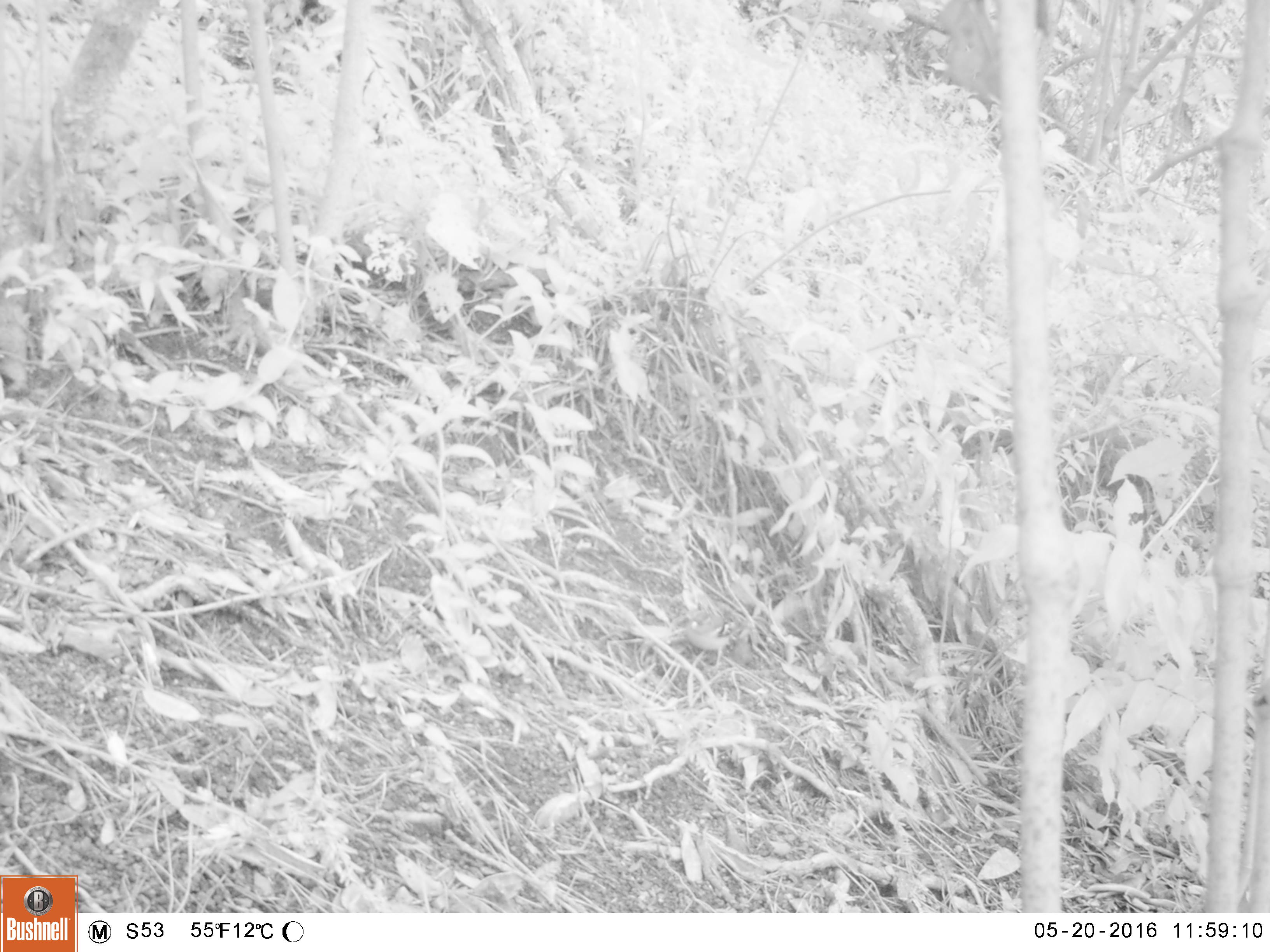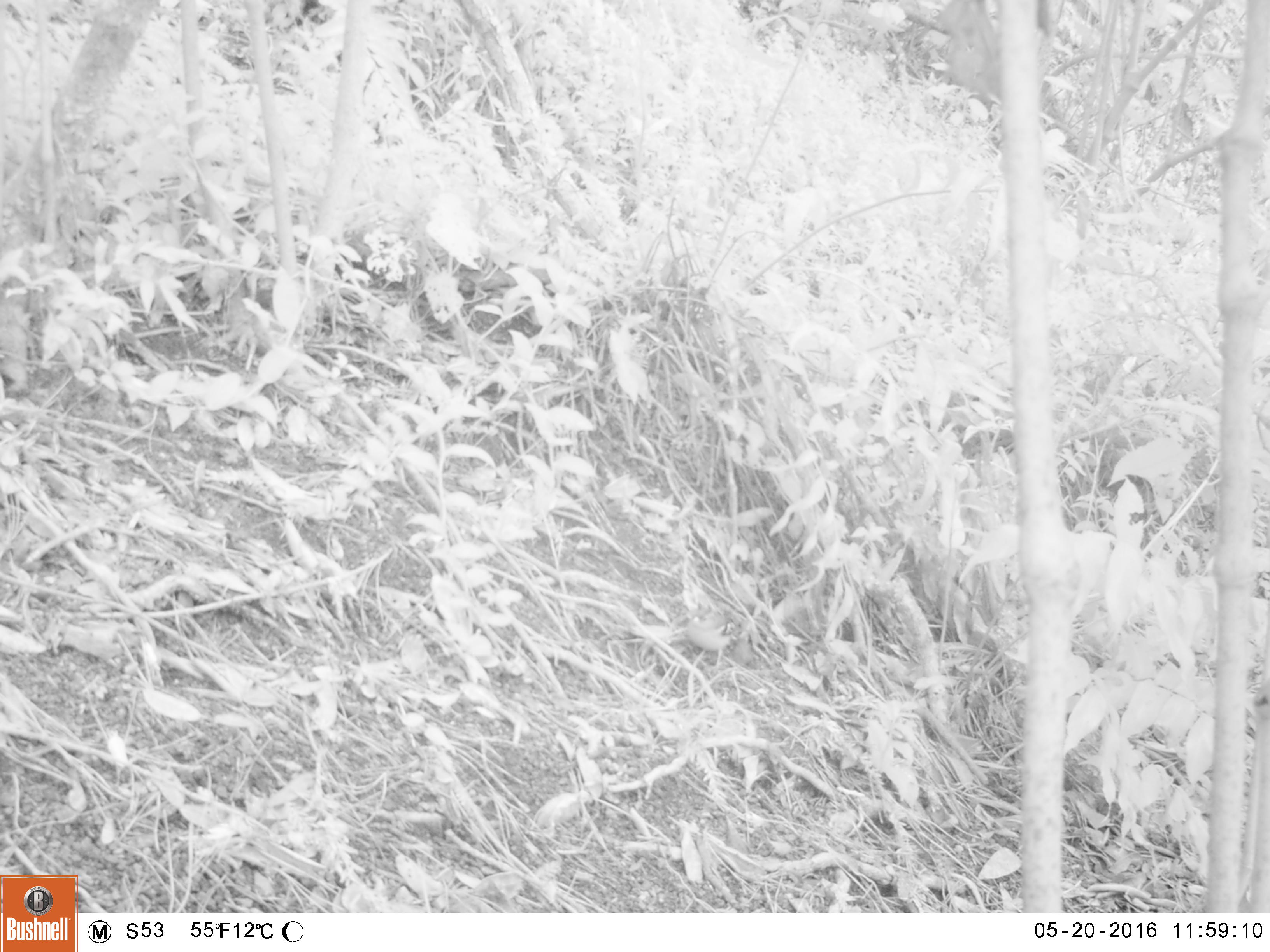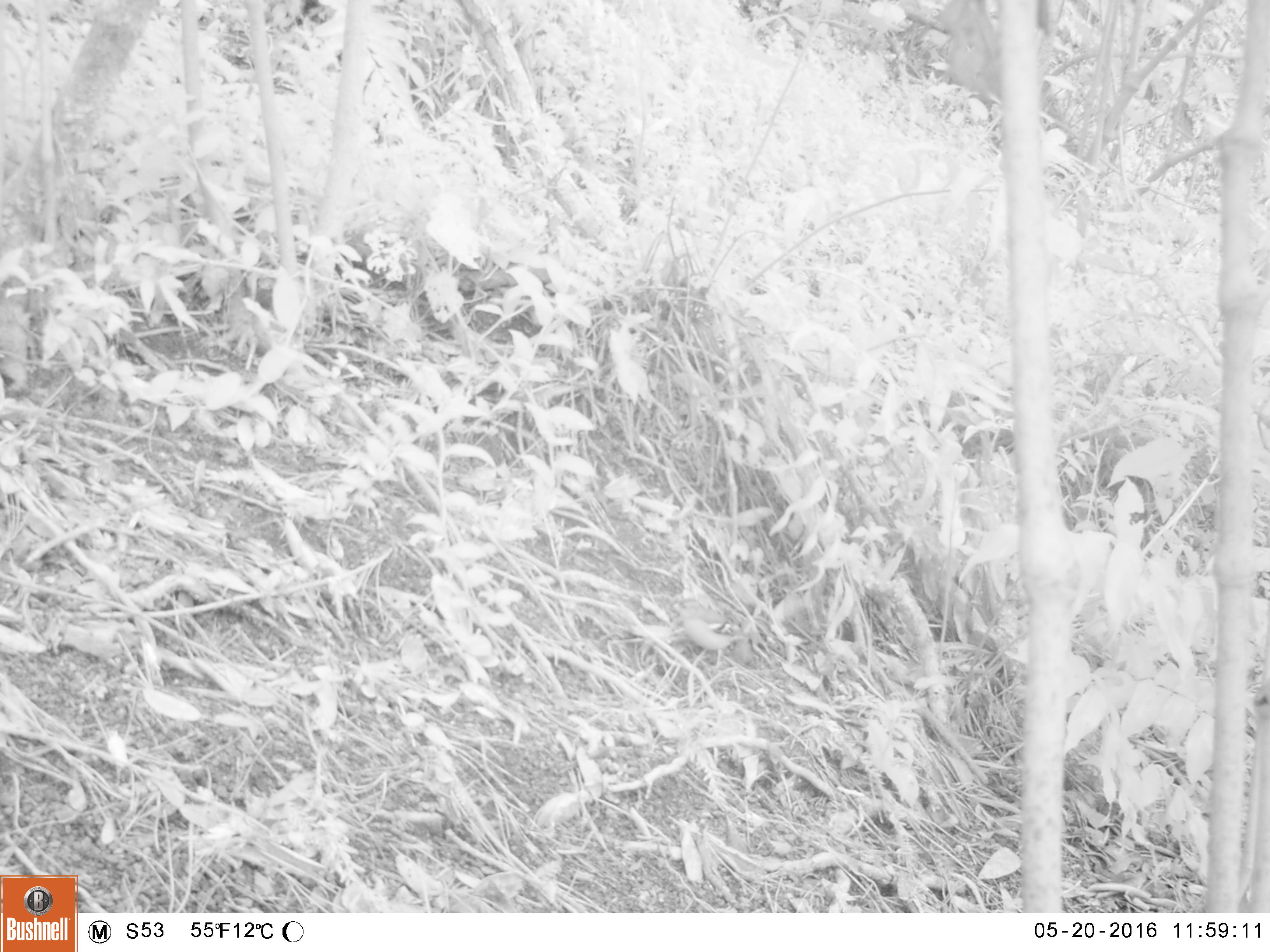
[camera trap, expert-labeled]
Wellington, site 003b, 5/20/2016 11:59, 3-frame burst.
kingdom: Animalia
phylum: Chordata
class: Aves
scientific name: Aves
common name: bird